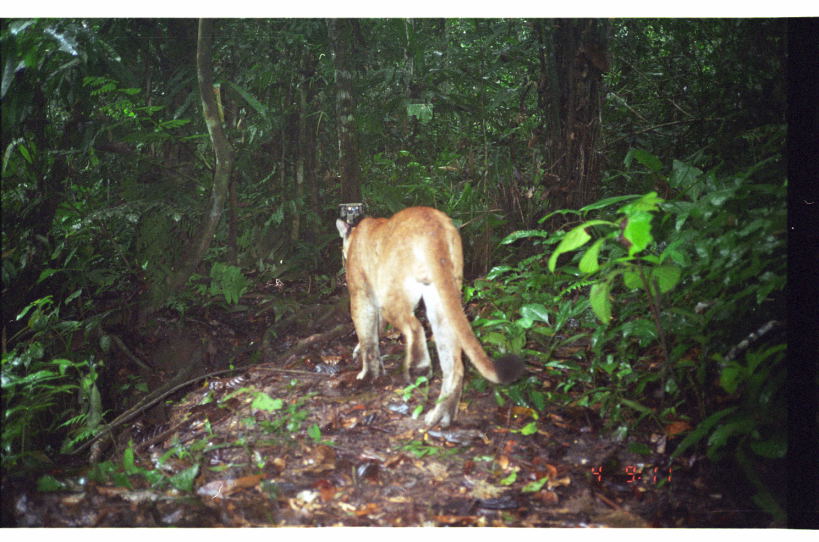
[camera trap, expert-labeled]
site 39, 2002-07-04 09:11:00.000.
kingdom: Animalia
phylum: Chordata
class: Mammalia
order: Carnivora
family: Felidae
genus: Puma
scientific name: Puma concolor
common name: mountain lion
Puma concolor (mountain lion).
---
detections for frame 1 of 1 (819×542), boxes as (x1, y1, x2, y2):
puma concolor: (333, 204, 528, 432)